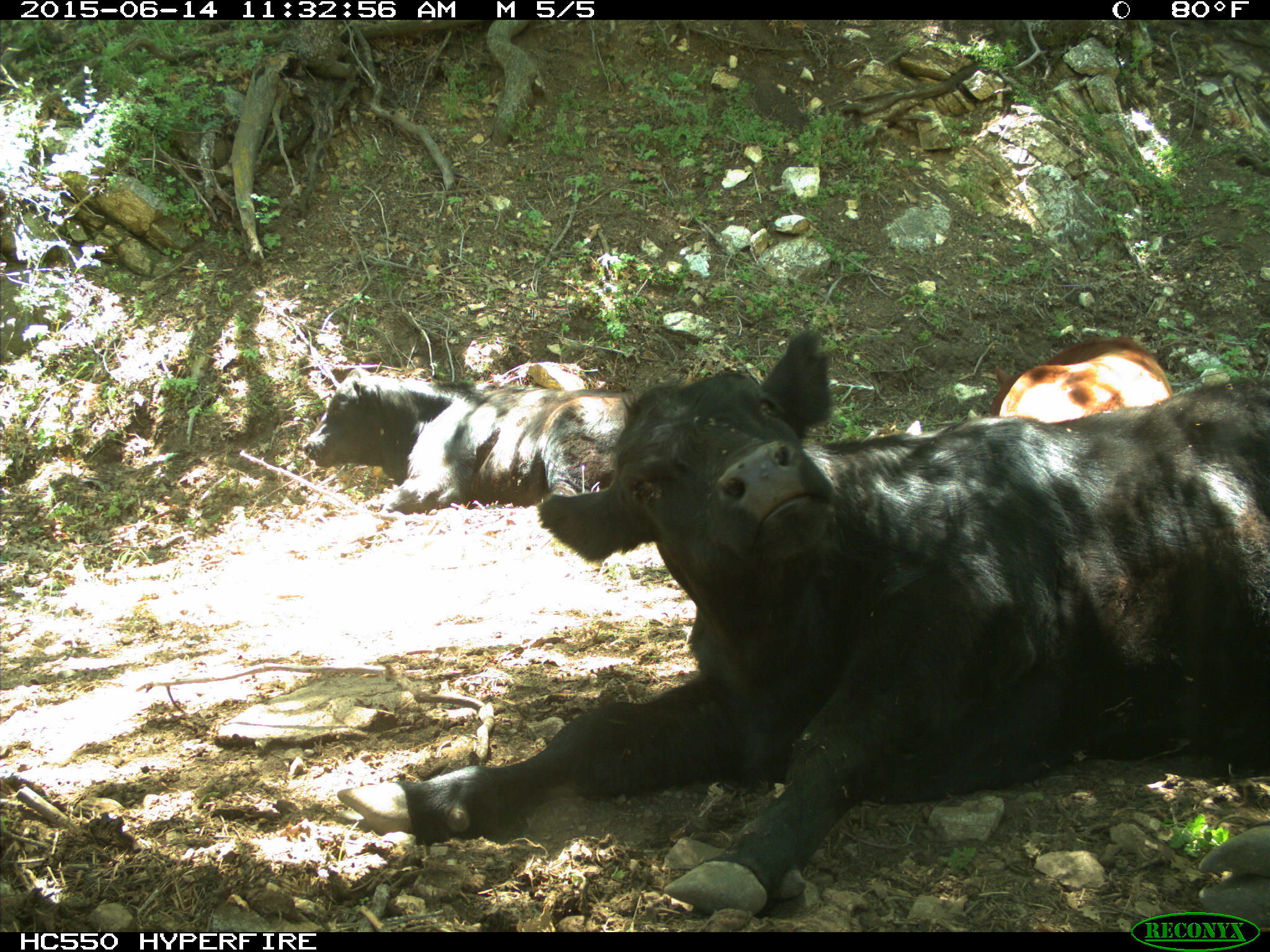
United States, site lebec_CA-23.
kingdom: Animalia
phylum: Chordata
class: Mammalia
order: Artiodactyla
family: Bovidae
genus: Bos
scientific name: Bos taurus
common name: domestic cow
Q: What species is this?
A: Bos taurus (domestic cow).